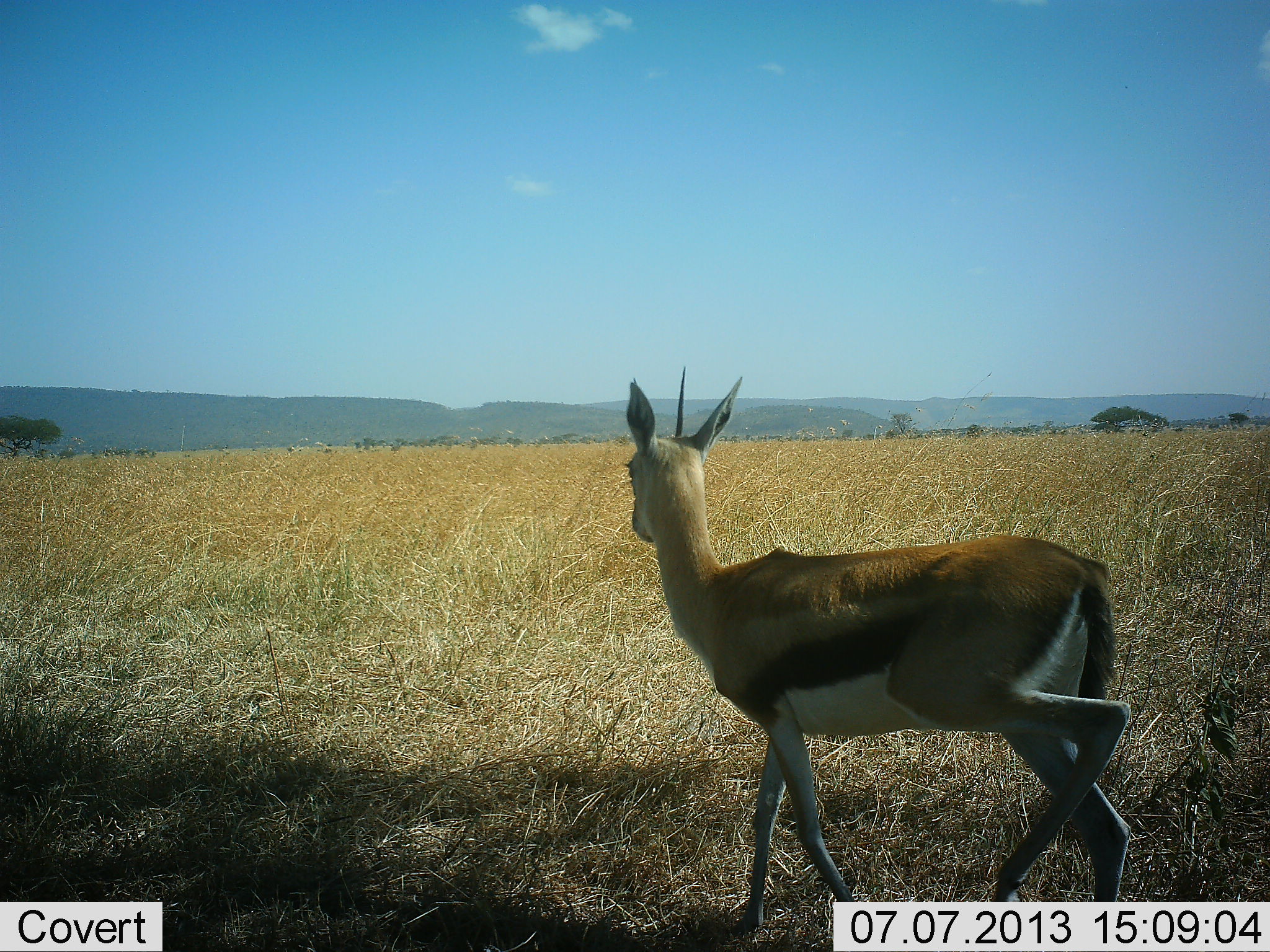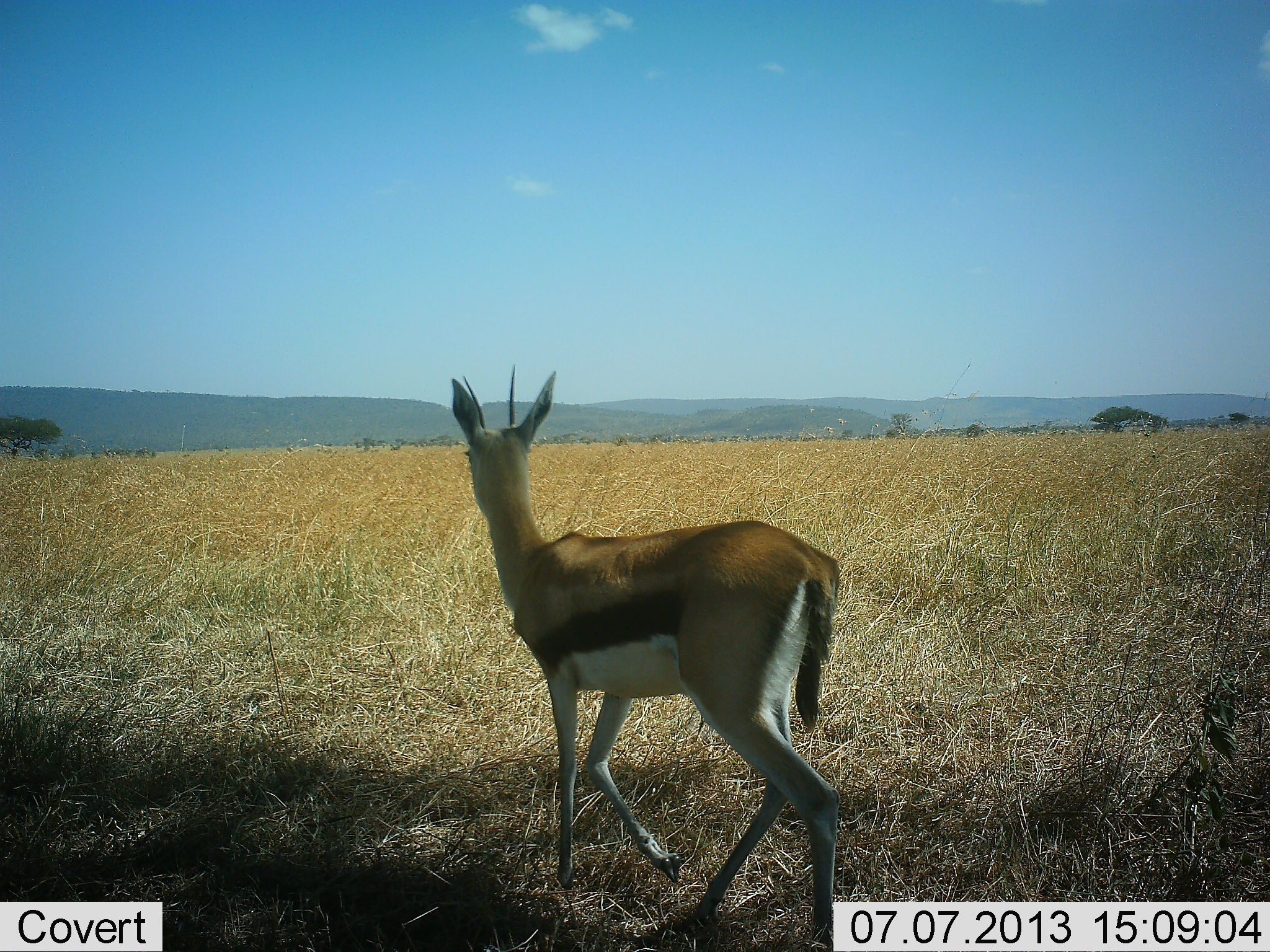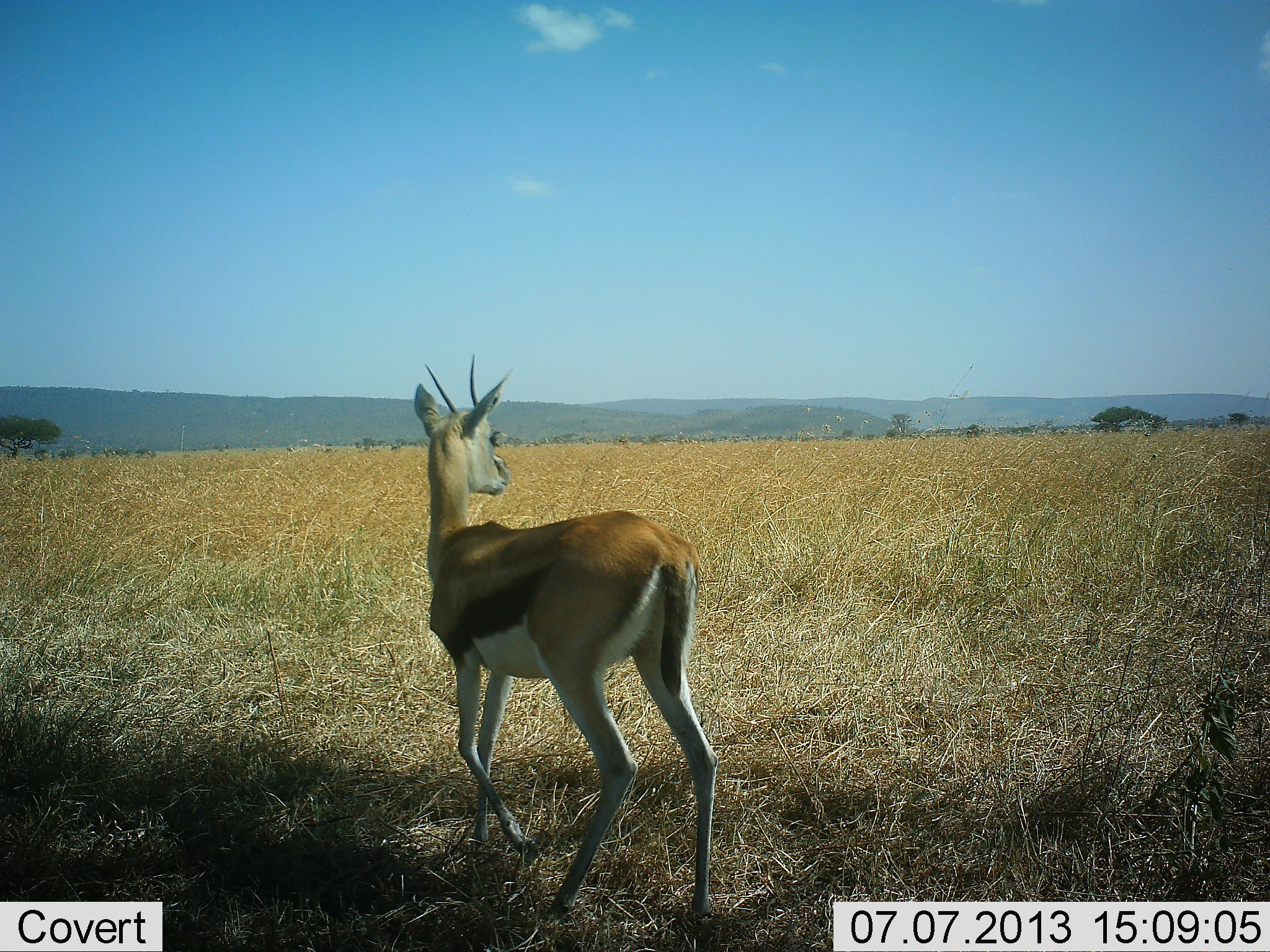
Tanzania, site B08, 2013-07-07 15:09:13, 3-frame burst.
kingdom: Animalia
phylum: Chordata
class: Mammalia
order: Artiodactyla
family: Bovidae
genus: Eudorcas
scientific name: Eudorcas thomsonii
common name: thomson's gazelle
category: gazellethomsons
Gazellethomsons (thomson's gazelle) (Eudorcas thomsonii), count 1. Behavior (volunteer vote fractions): standing 7%, resting 0%, moving 93%, interacting 0%. Young present (vote fraction): 0%. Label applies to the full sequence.